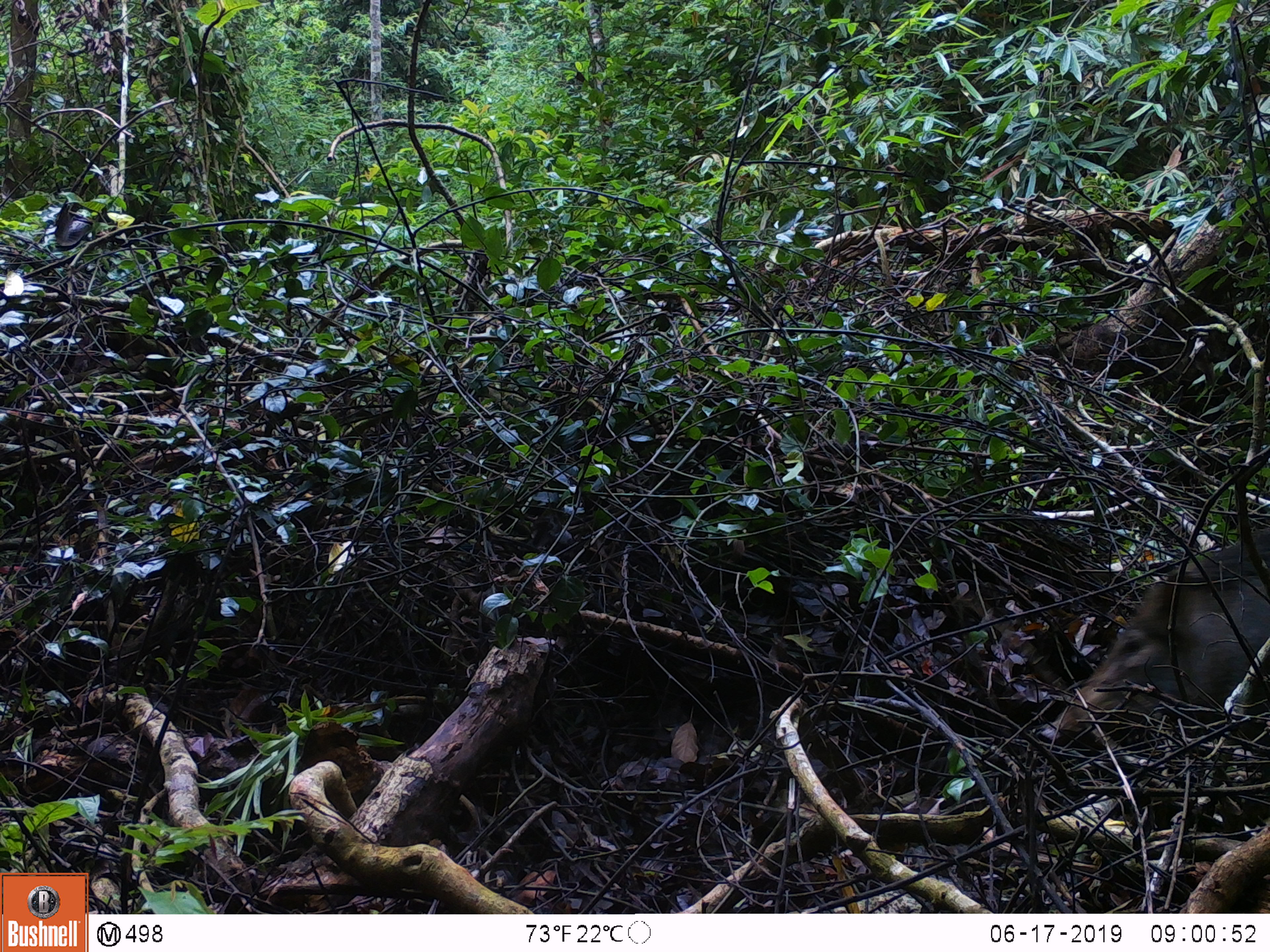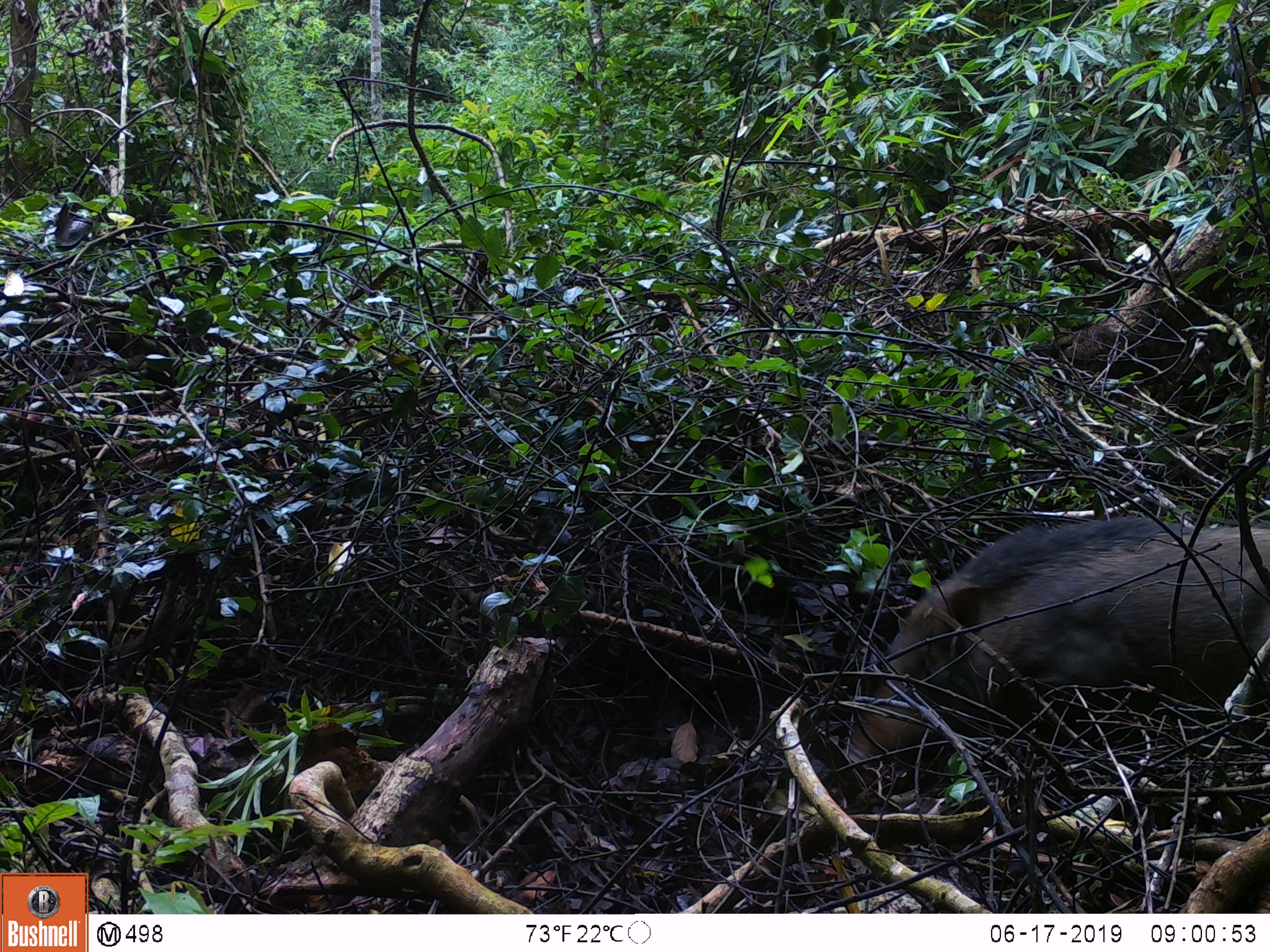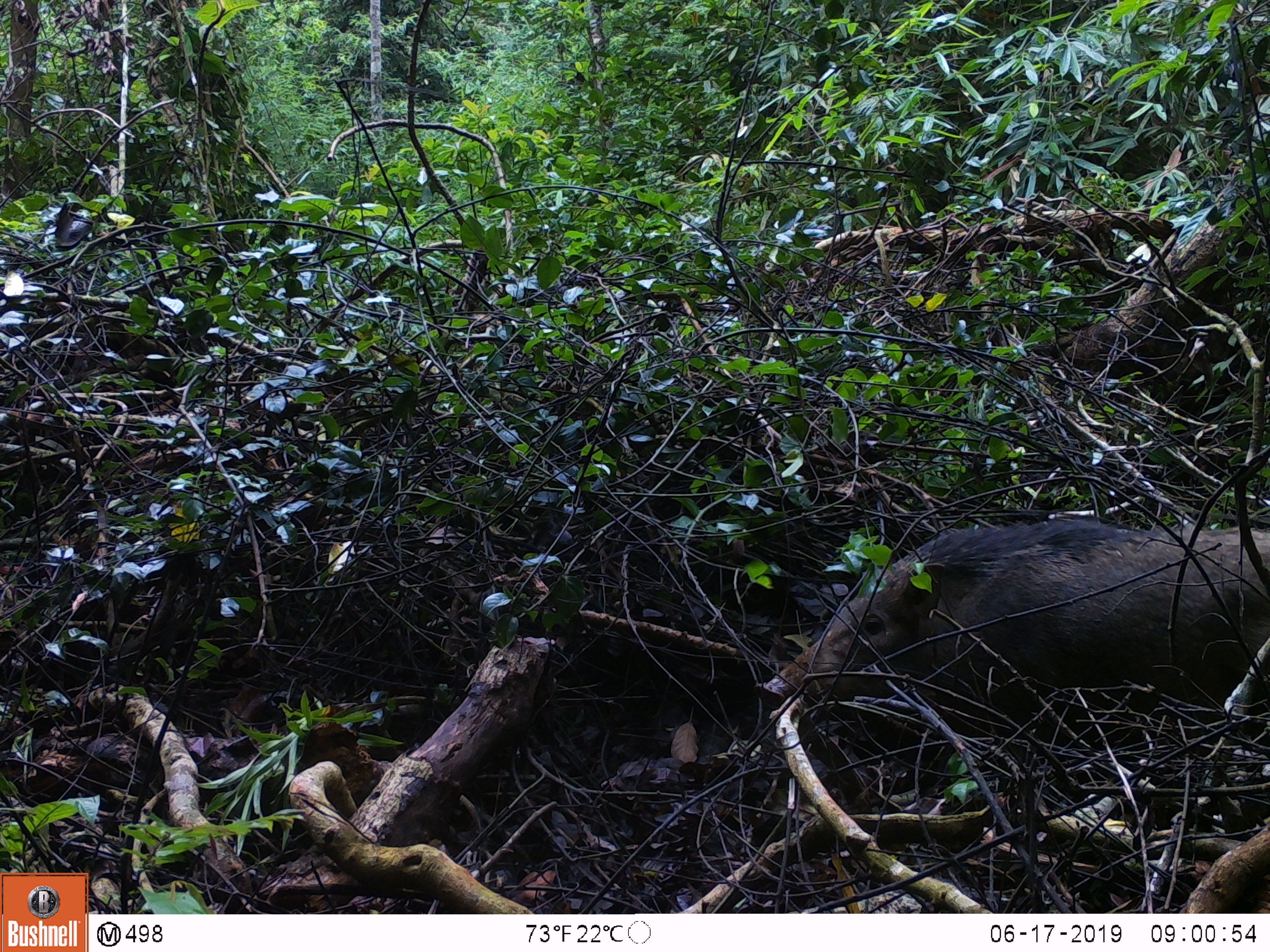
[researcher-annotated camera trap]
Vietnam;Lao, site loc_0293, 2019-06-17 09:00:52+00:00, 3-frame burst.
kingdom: Animalia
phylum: Chordata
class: Mammalia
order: Artiodactyla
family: Suidae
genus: Sus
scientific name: Sus scrofa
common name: eurasian wild pig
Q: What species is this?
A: Eurasian wild pig (Sus scrofa).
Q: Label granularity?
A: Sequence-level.